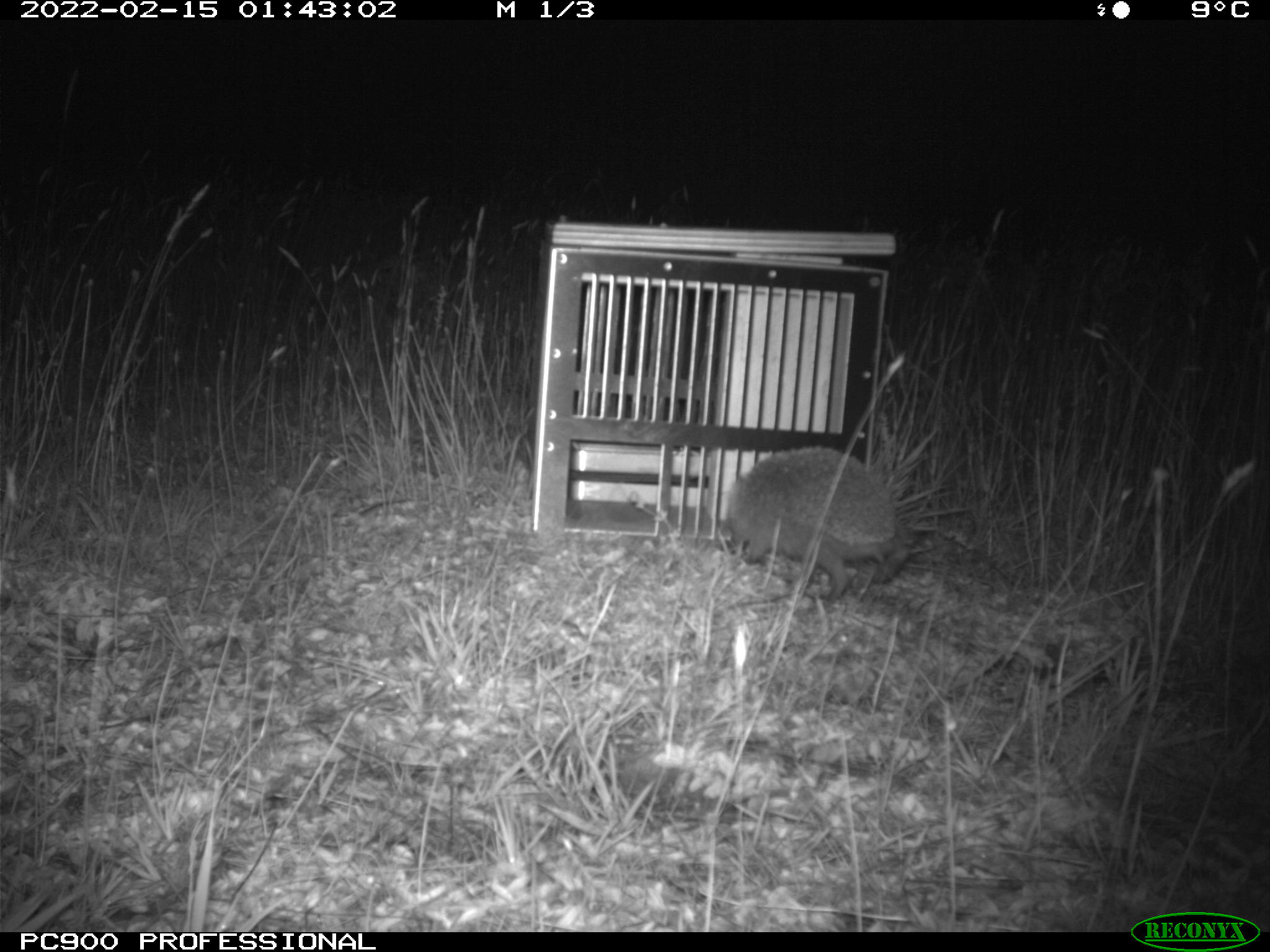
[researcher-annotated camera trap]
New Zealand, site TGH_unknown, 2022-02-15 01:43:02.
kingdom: Animalia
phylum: Chordata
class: Mammalia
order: Eulipotyphla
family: Erinaceidae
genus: Erinaceus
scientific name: Erinaceus europaeus europaeus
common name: european hedgehog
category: hedgehog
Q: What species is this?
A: Hedgehog (european hedgehog) (Erinaceus europaeus europaeus).